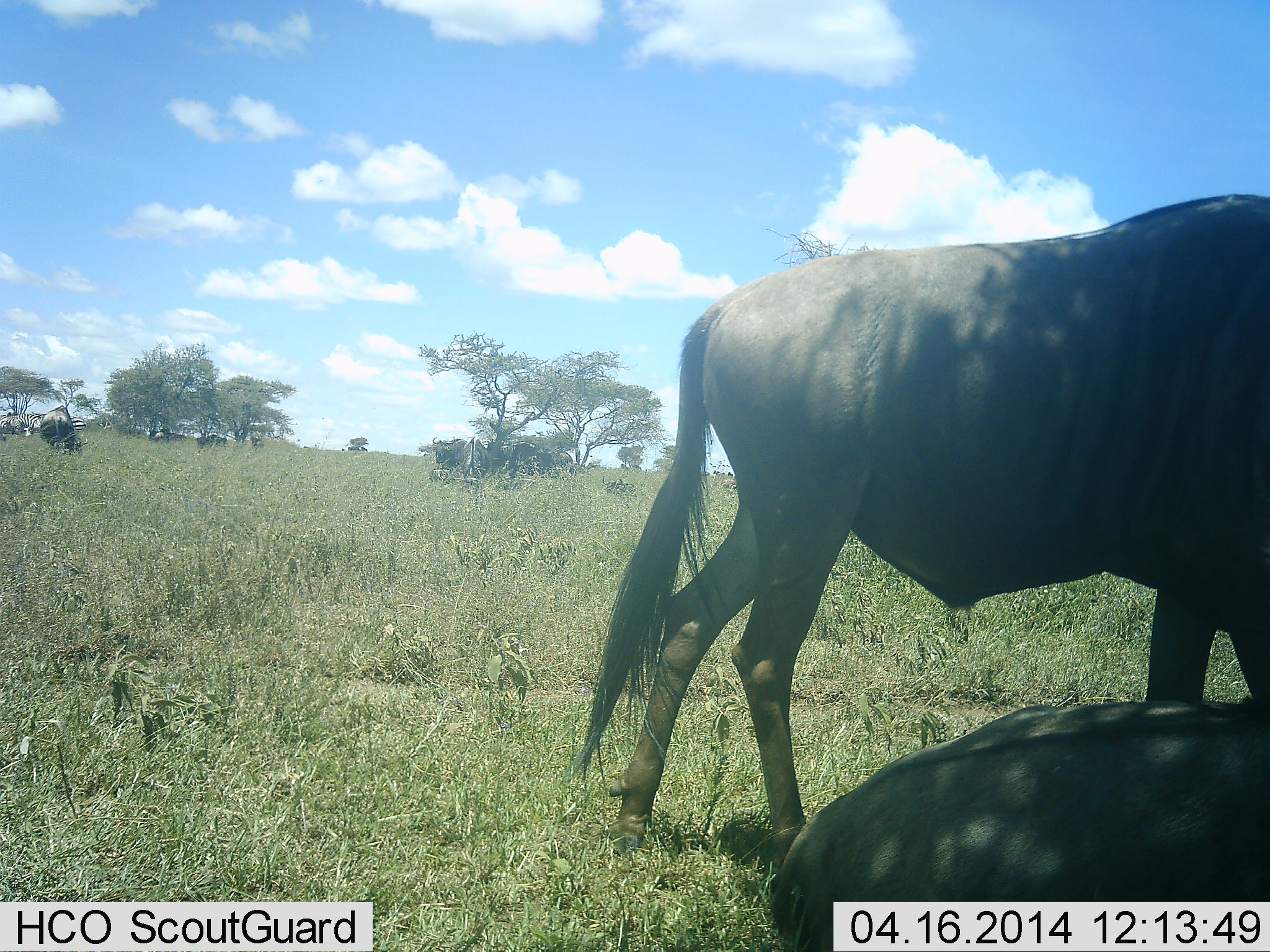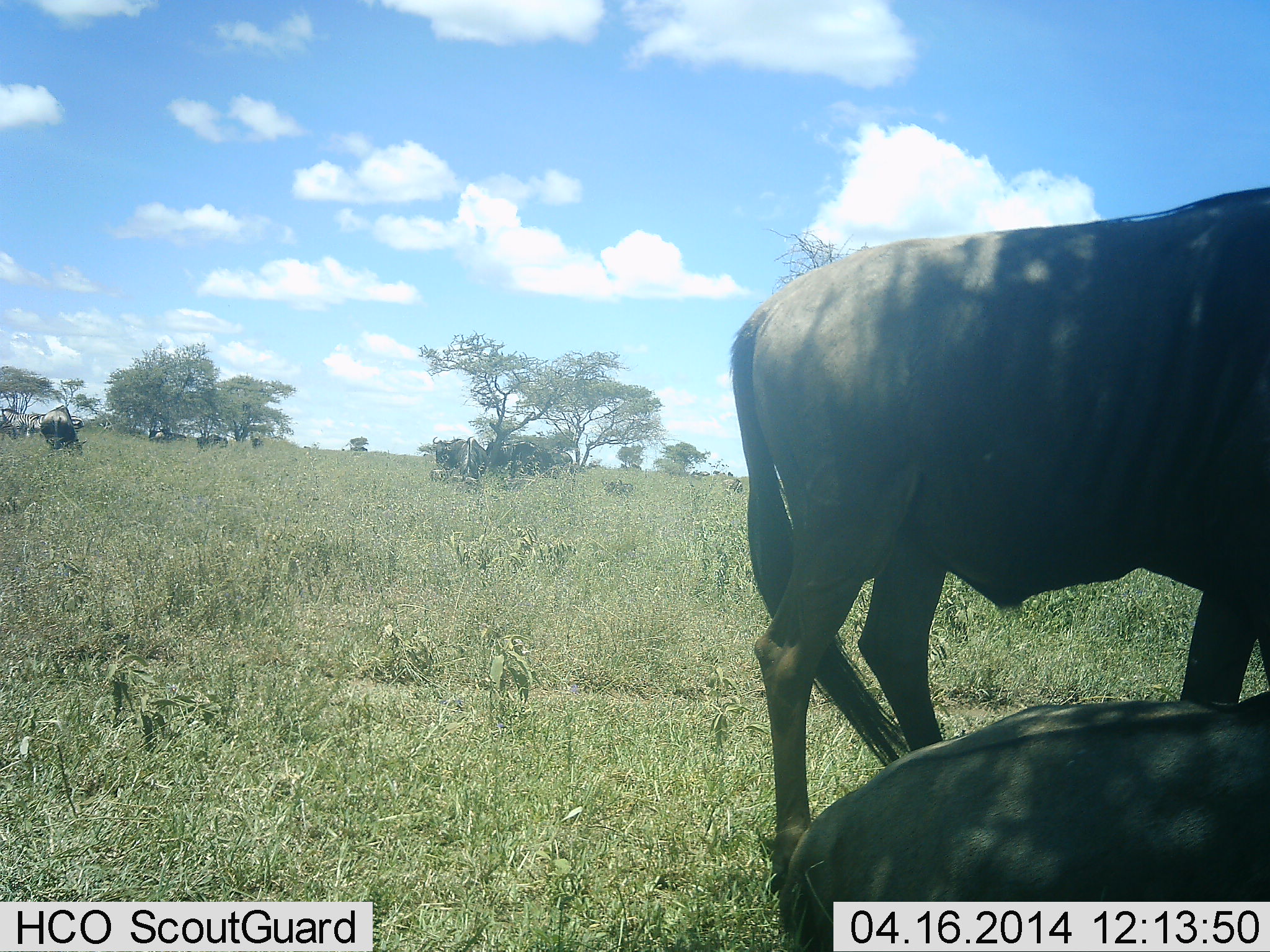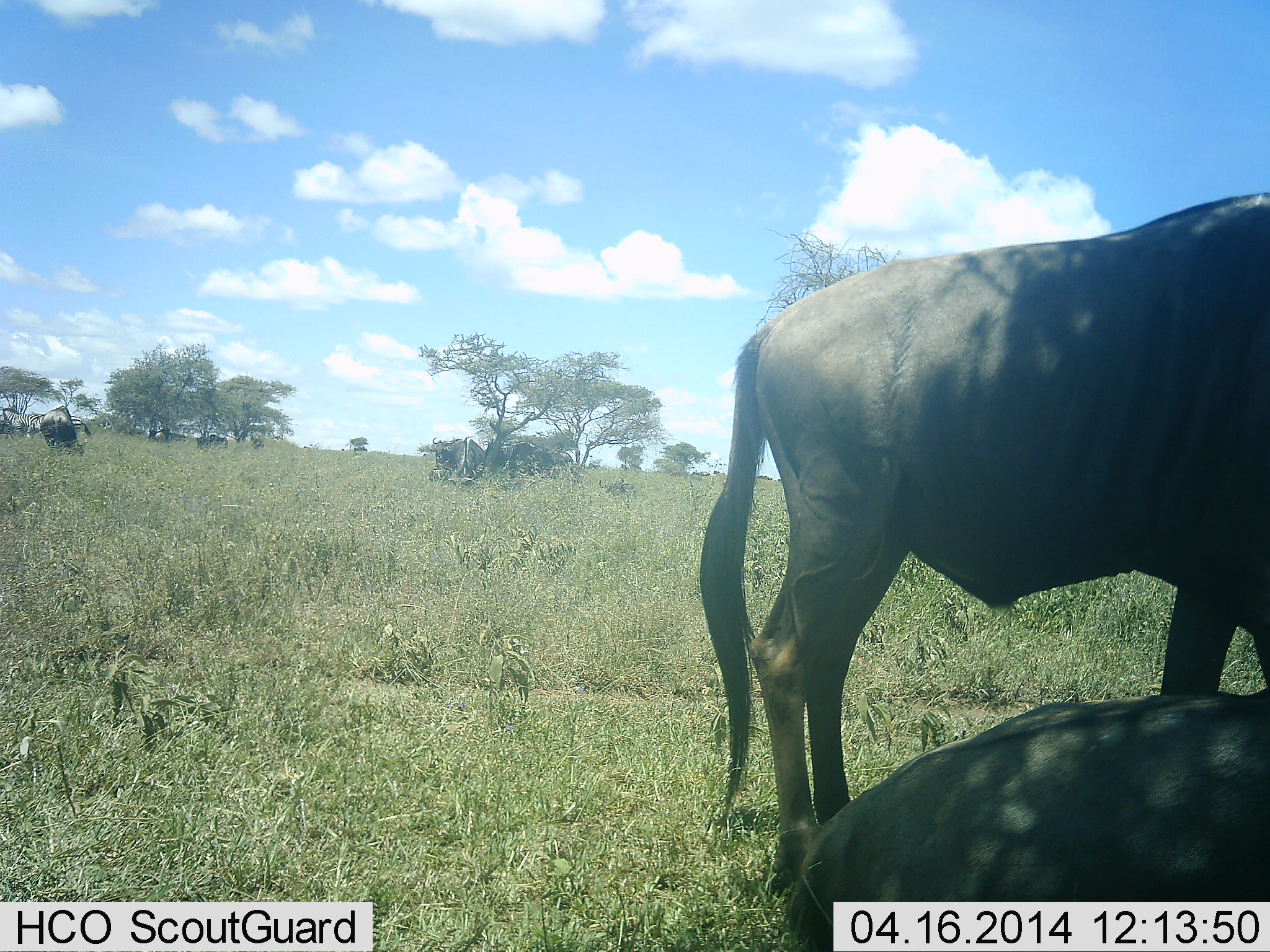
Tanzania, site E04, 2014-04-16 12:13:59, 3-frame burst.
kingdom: Animalia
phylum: Chordata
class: Mammalia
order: Artiodactyla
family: Bovidae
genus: Connochaetes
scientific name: Connochaetes taurinus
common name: blue wildebeest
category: wildebeest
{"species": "wildebeest (blue wildebeest) (Connochaetes taurinus)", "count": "5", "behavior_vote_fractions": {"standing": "85%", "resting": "92%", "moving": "0%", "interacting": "0%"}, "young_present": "0%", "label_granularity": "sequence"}